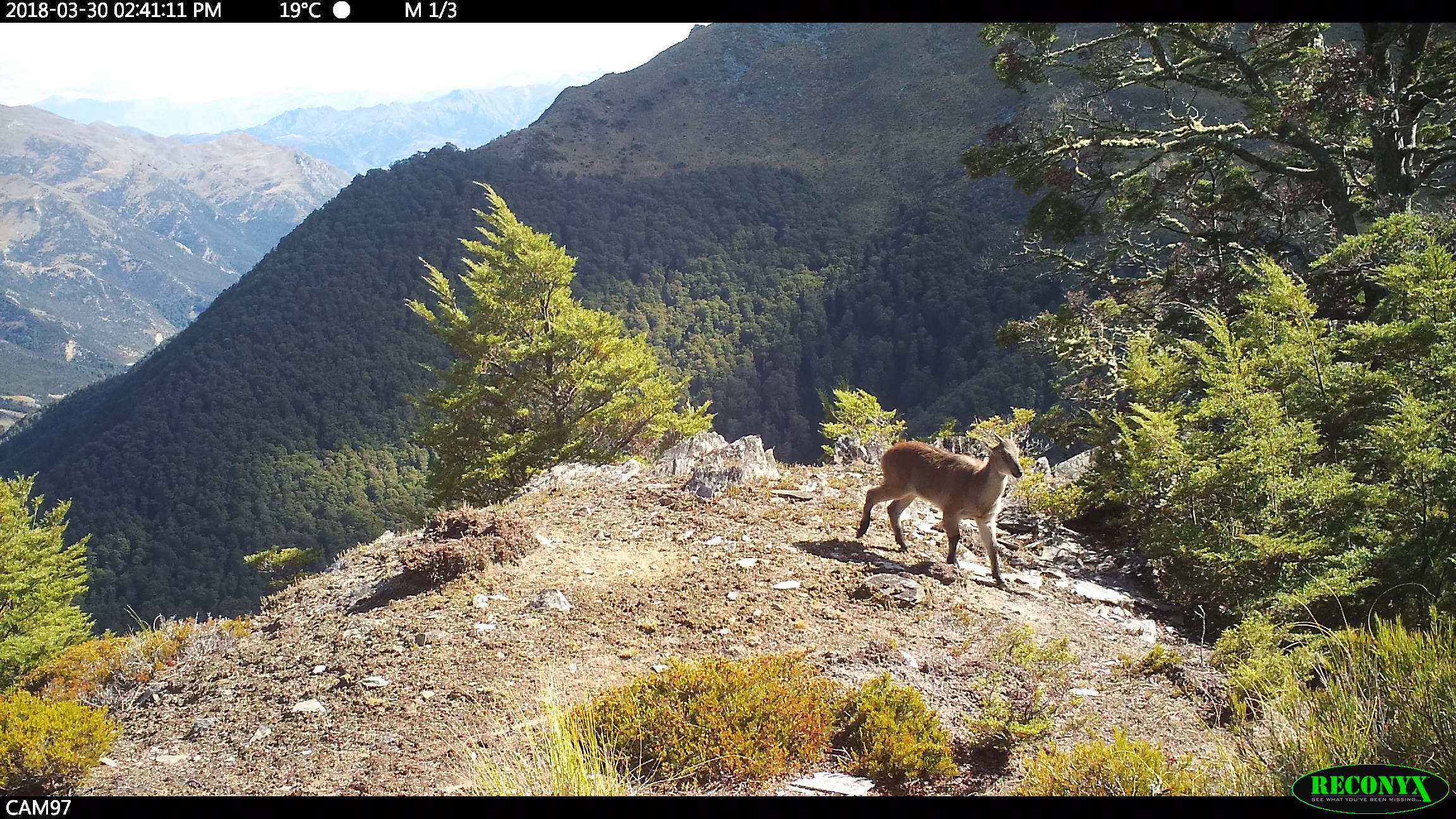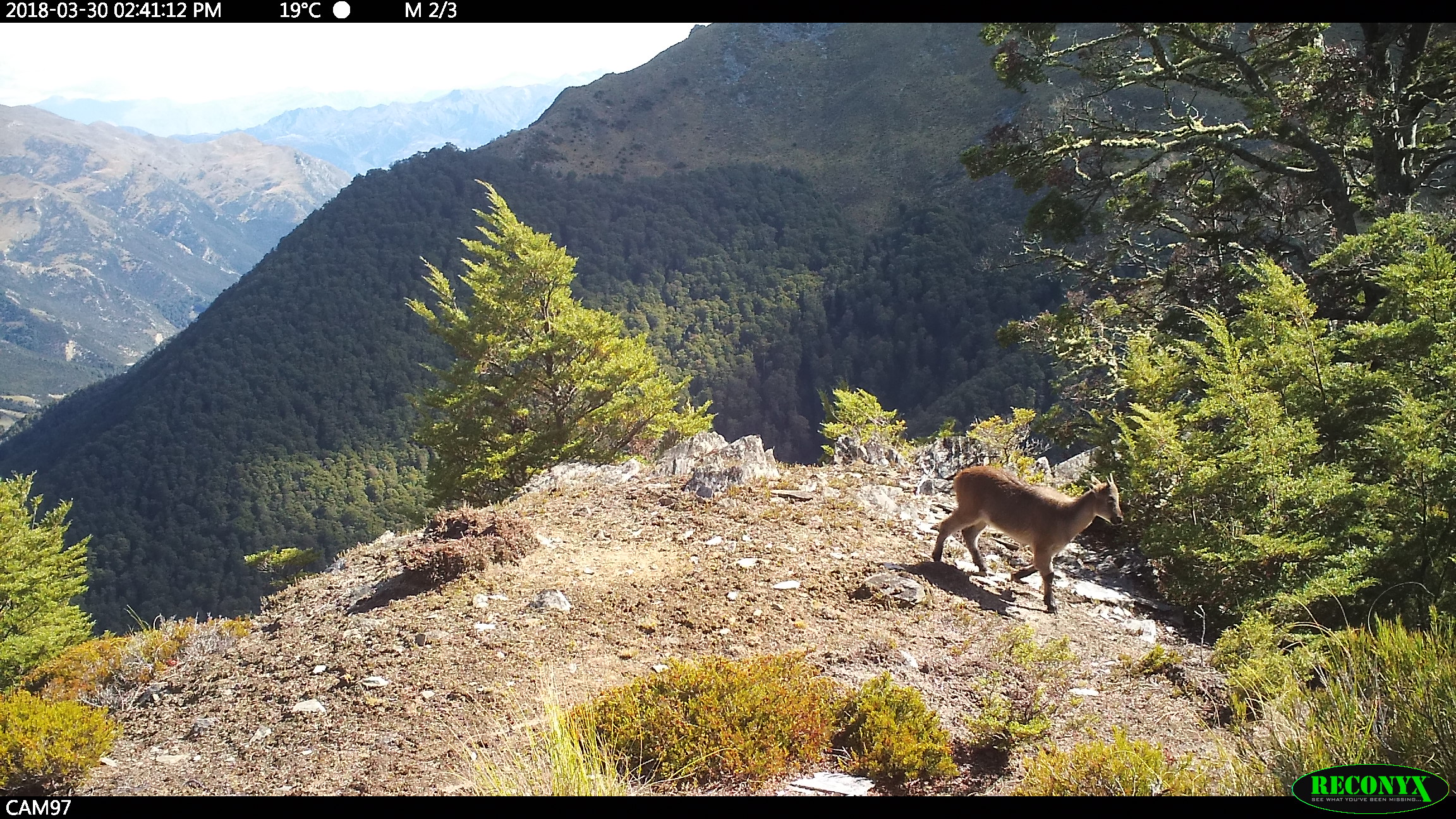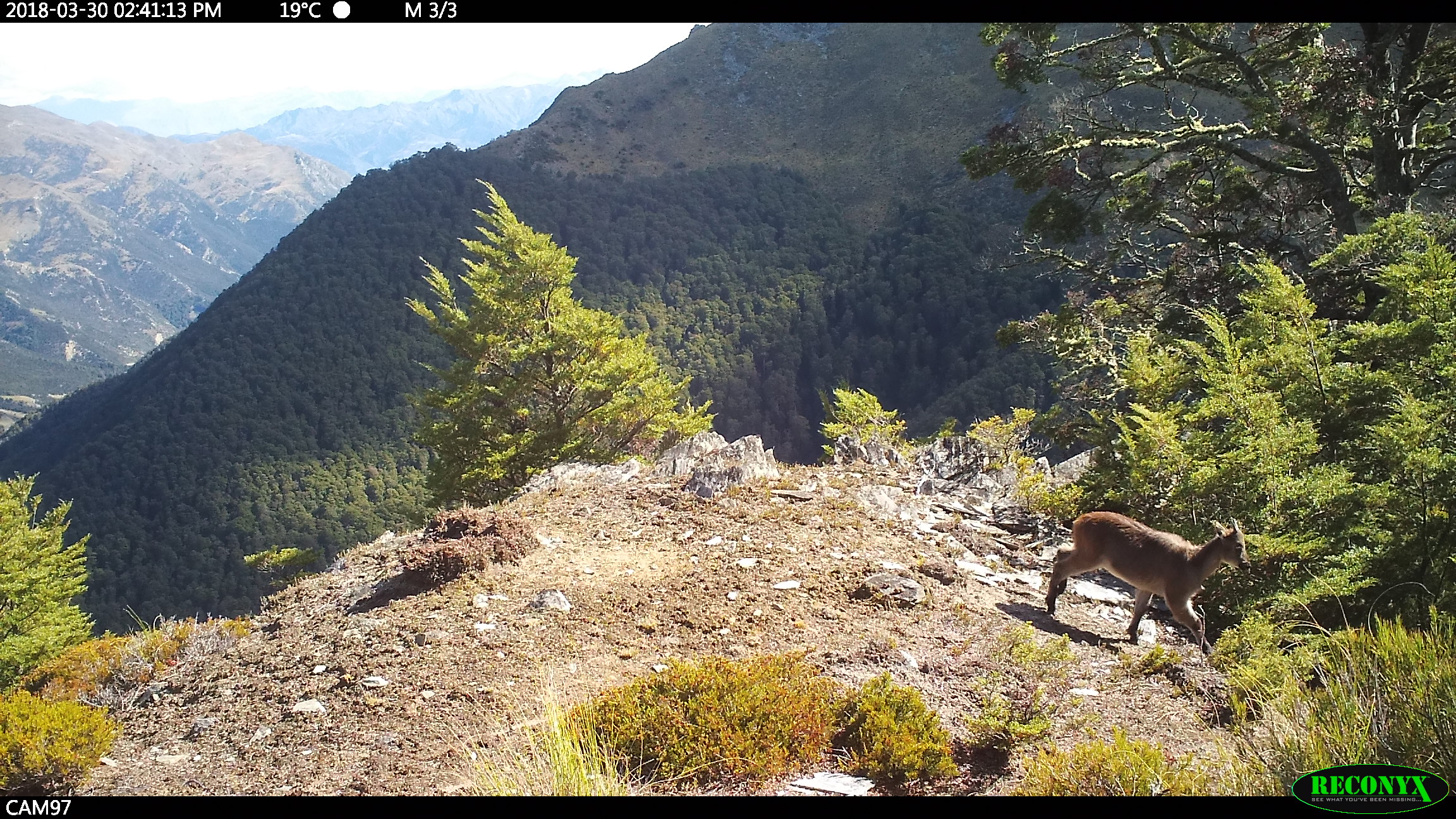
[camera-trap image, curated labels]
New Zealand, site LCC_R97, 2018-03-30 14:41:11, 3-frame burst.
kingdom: Animalia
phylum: Chordata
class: Mammalia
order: Artiodactyla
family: Bovidae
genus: Nilgiritragus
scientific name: Nilgiritragus hylocrius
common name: tahr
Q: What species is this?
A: Tahr (Nilgiritragus hylocrius).